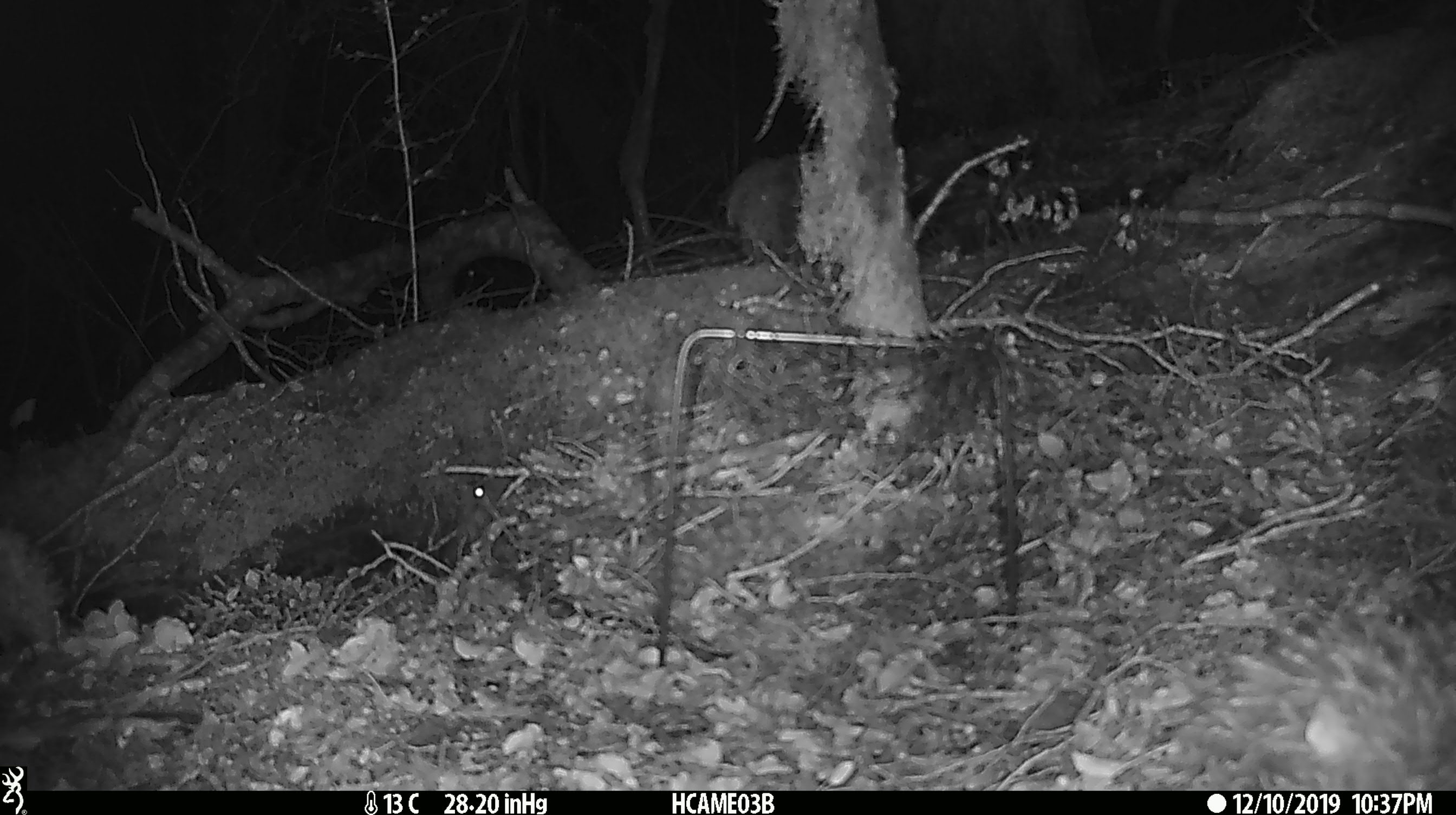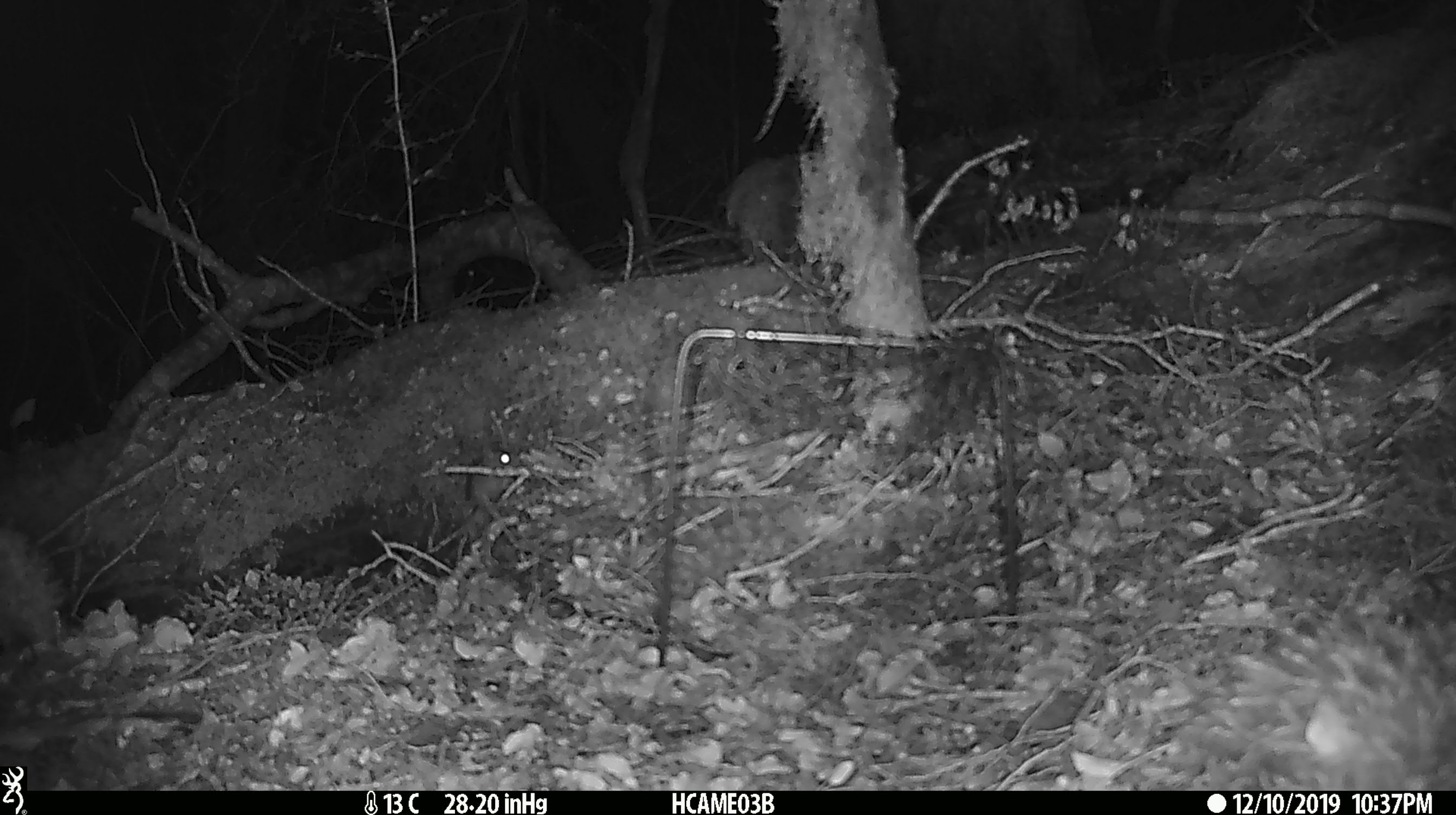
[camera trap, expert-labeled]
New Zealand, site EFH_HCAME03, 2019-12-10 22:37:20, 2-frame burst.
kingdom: Animalia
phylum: Chordata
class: Mammalia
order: Rodentia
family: Muridae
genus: Mus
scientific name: Mus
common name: mouse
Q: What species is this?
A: Mouse (Mus).